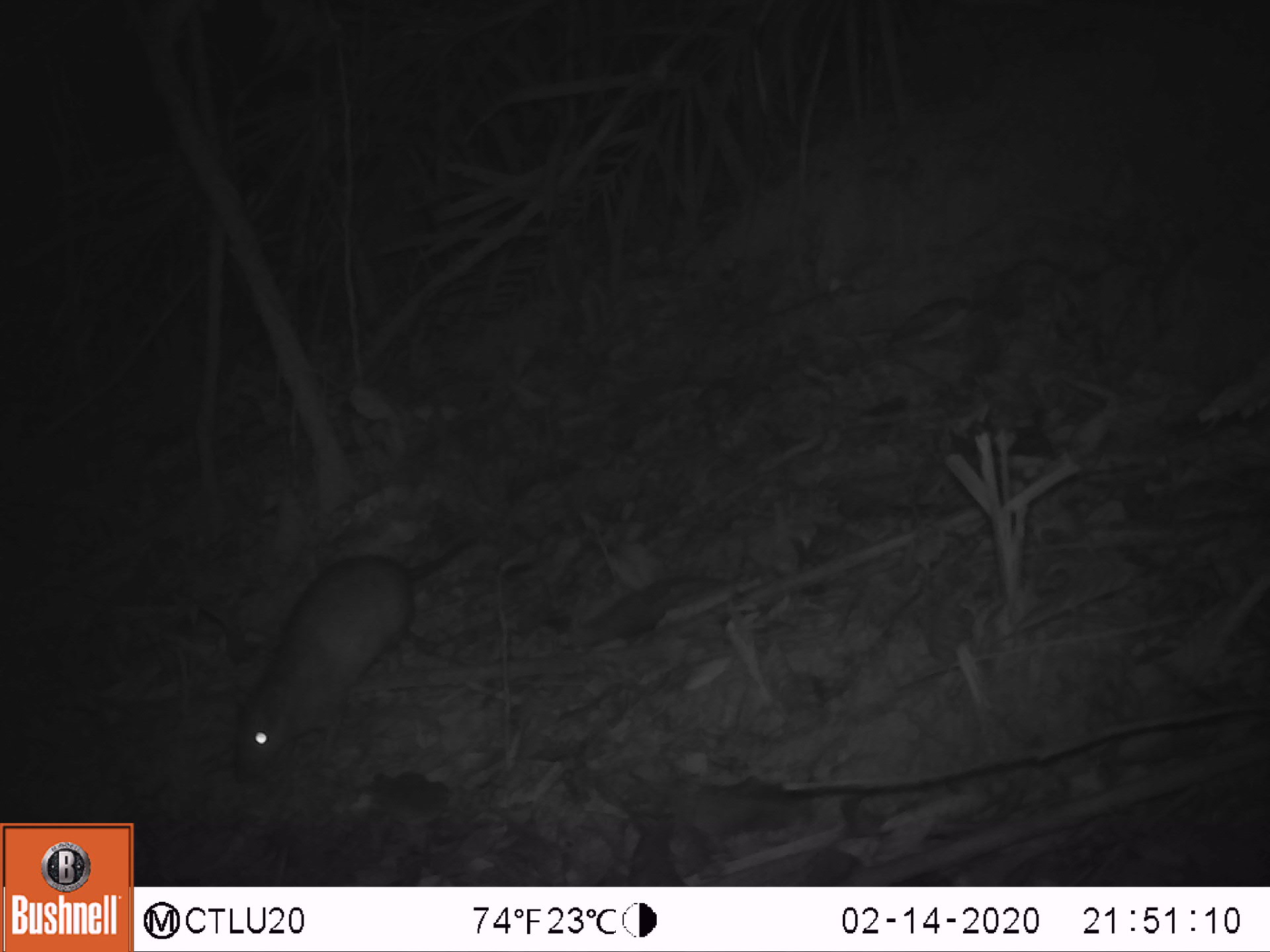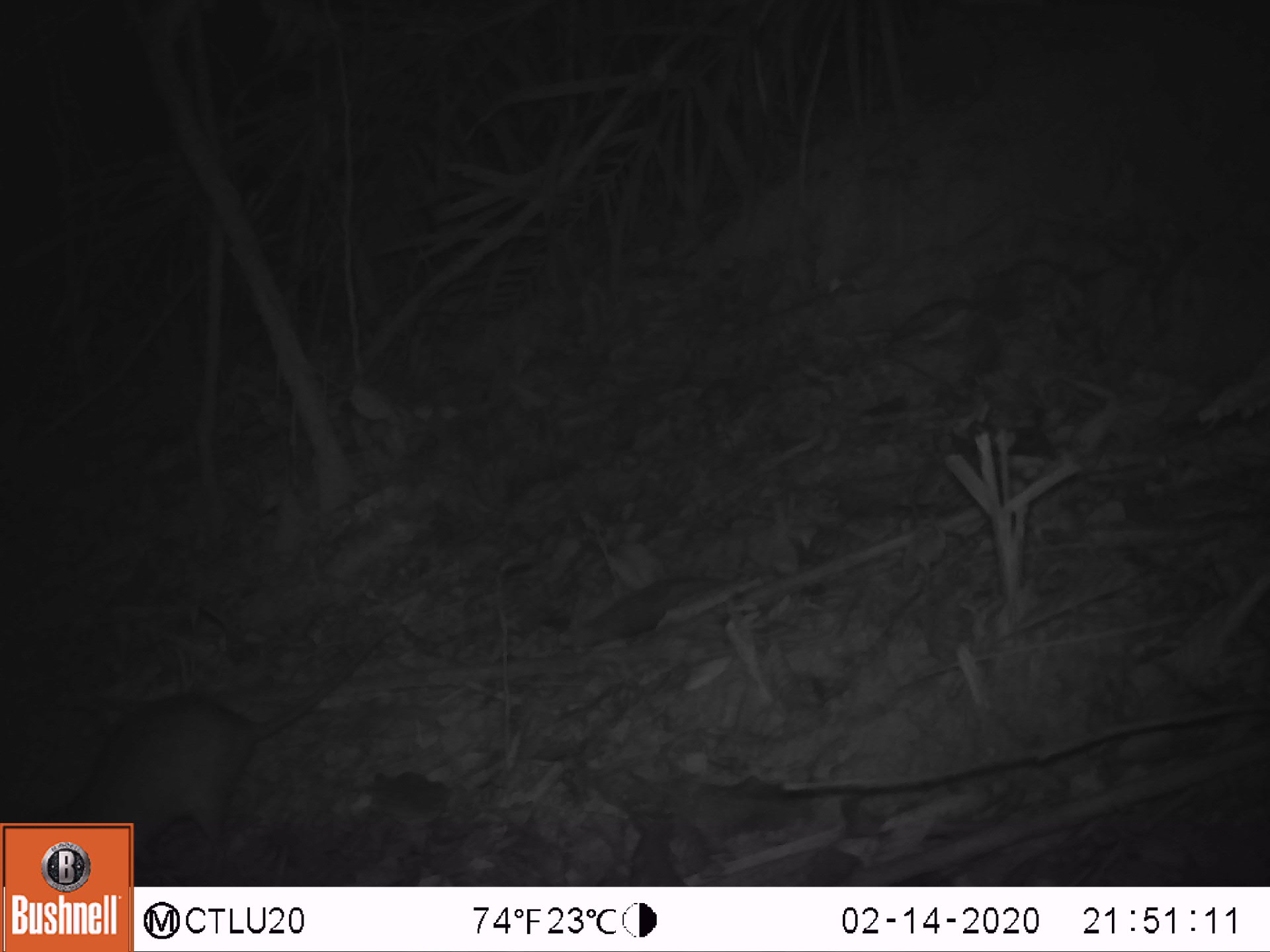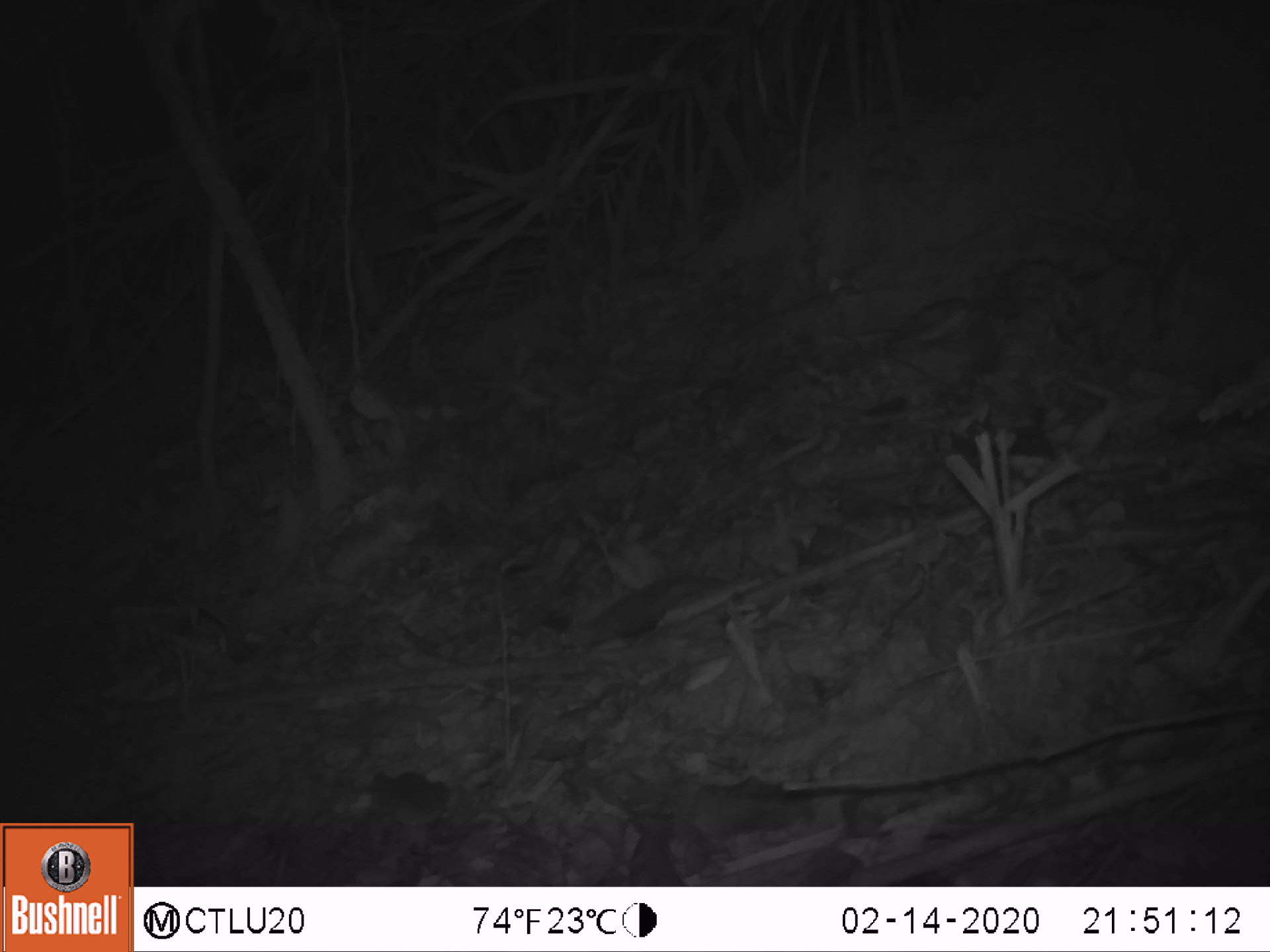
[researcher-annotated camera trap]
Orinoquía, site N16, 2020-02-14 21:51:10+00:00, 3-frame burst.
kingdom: Animalia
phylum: Chordata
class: Mammalia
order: Rodentia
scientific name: Rodentia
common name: rodent